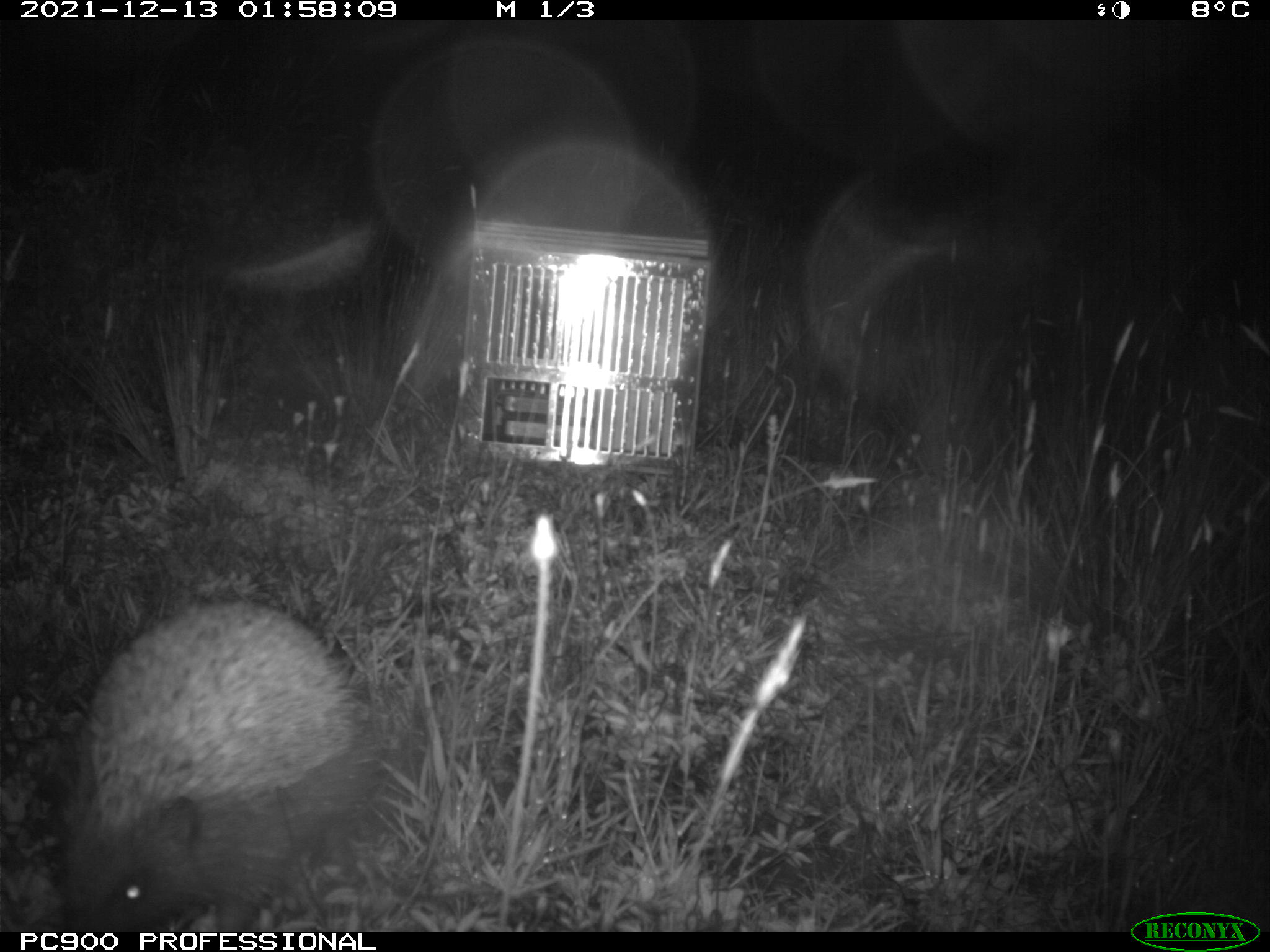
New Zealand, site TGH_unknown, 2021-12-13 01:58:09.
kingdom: Animalia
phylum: Chordata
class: Mammalia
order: Eulipotyphla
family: Erinaceidae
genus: Erinaceus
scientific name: Erinaceus europaeus europaeus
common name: european hedgehog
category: hedgehog